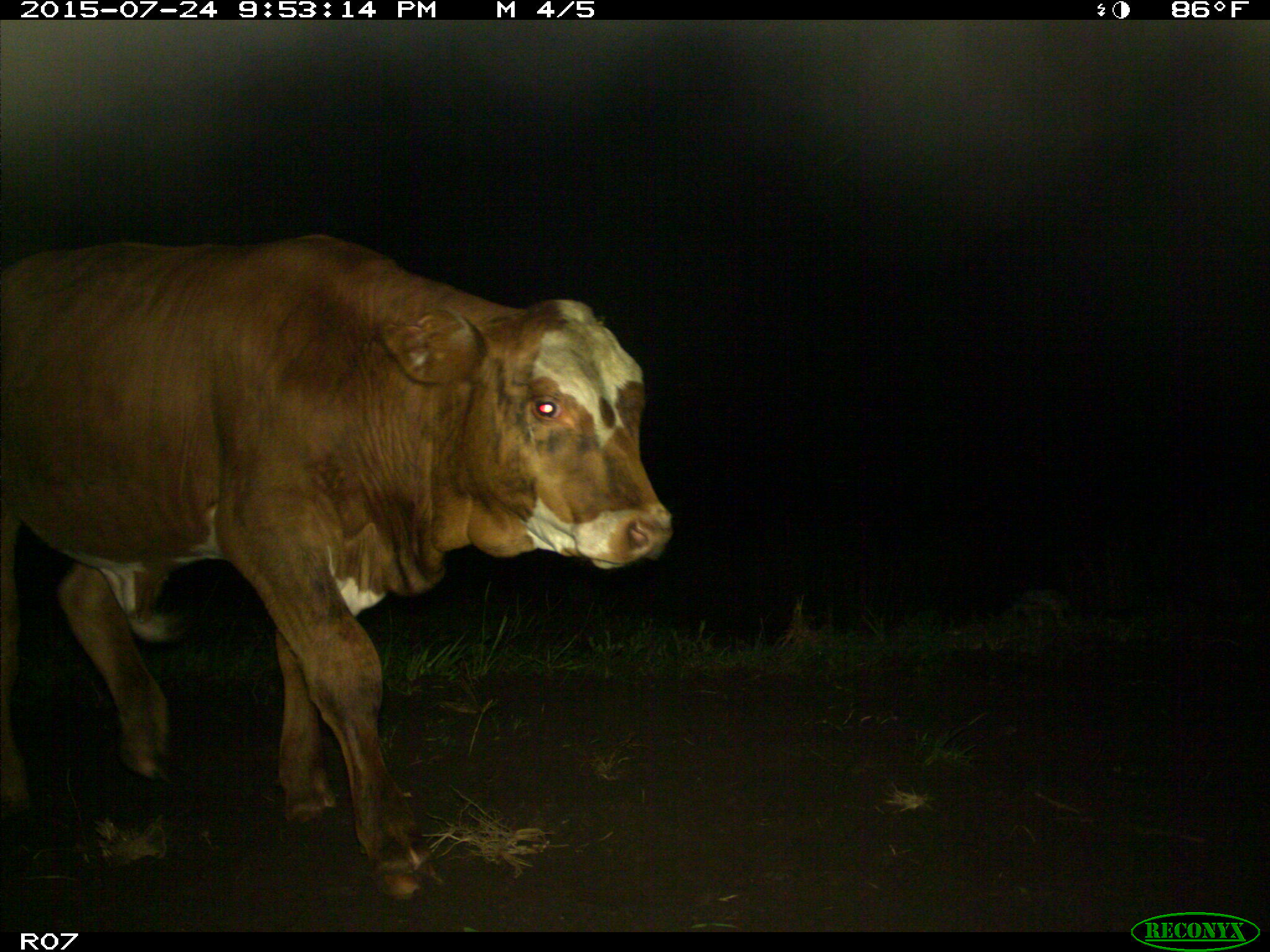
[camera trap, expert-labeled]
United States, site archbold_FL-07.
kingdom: Animalia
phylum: Chordata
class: Mammalia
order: Artiodactyla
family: Bovidae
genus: Bos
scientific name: Bos taurus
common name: domestic cow